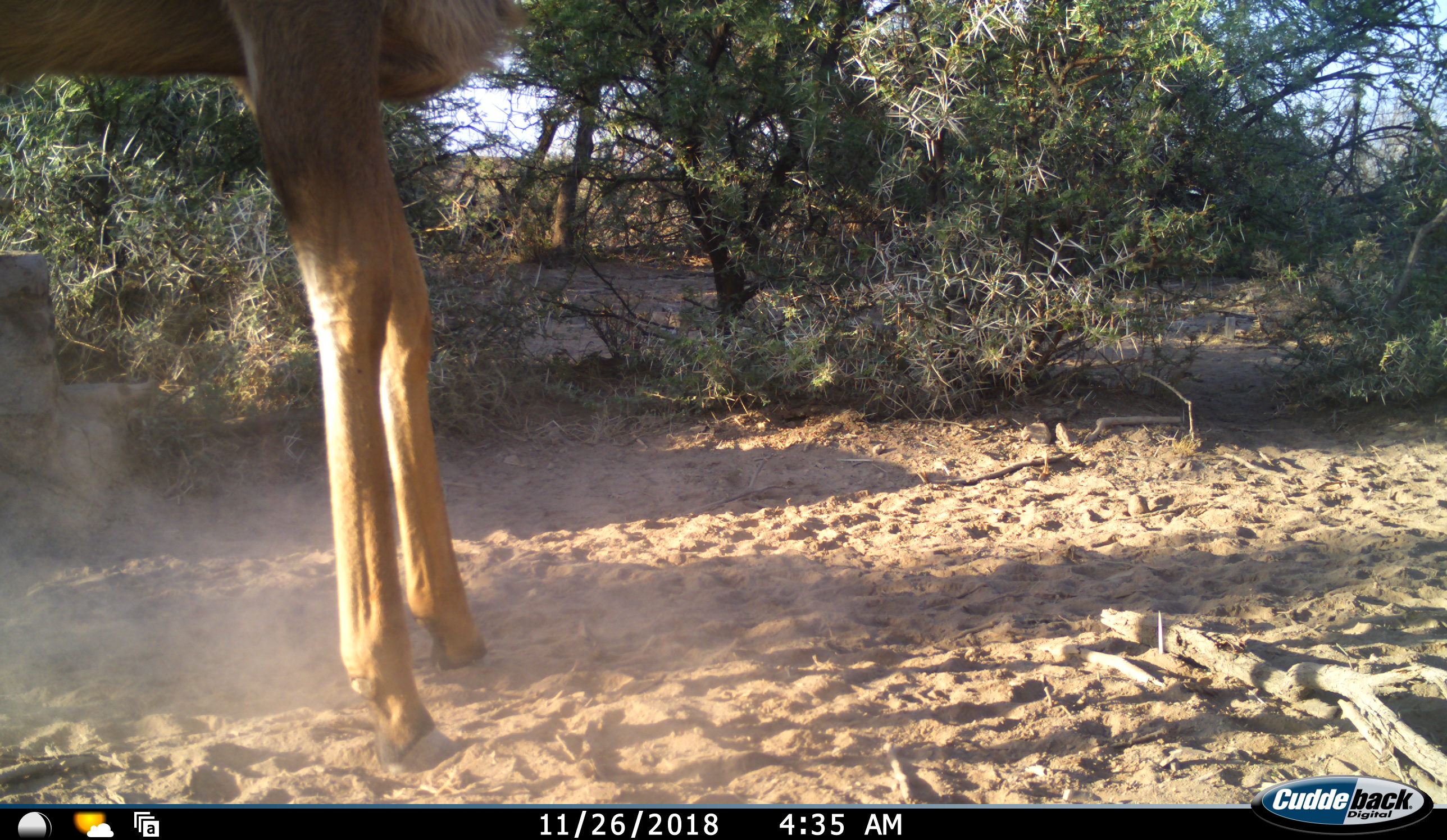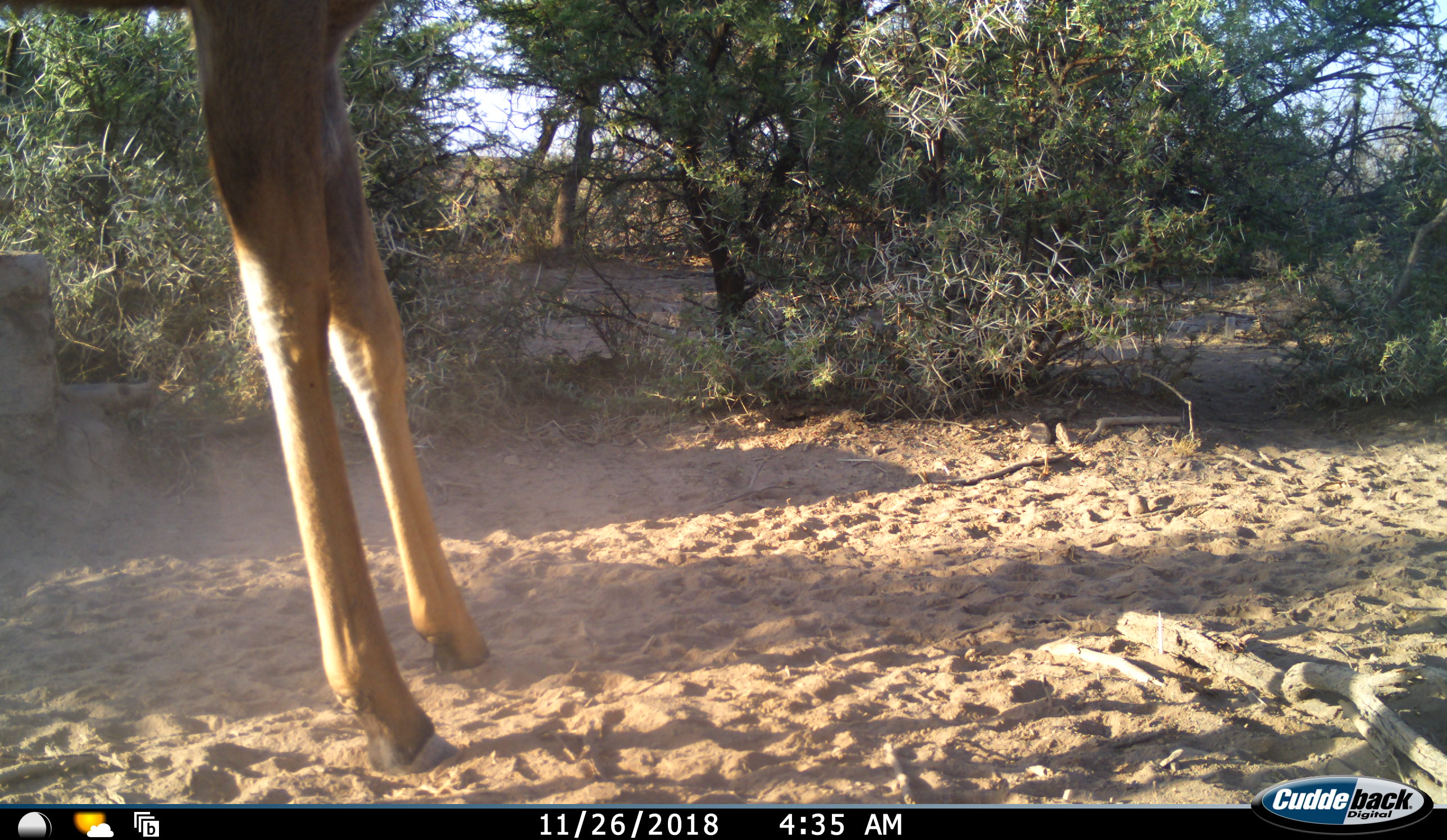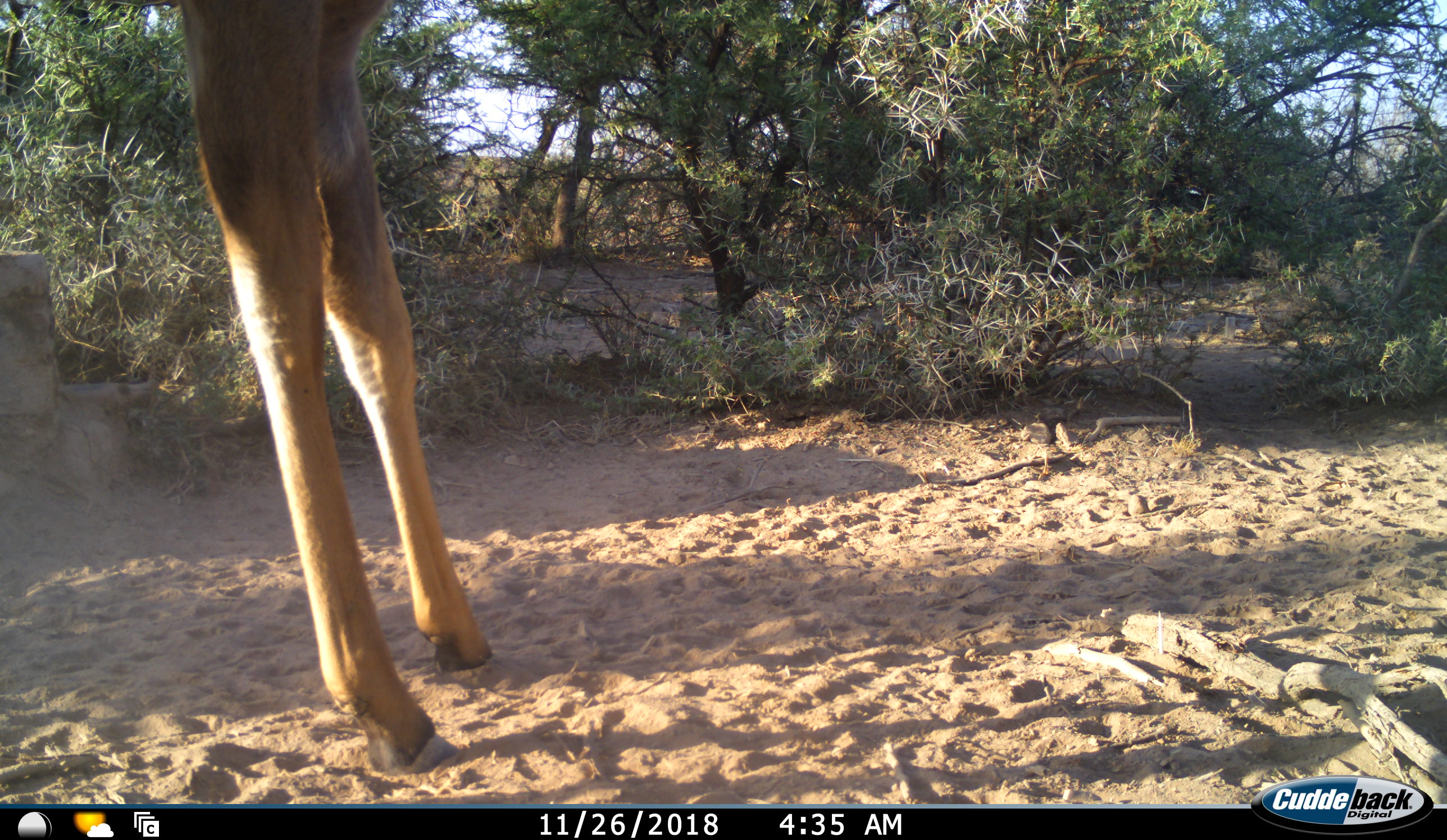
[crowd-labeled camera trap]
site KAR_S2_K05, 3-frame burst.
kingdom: Animalia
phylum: Chordata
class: Mammalia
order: Artiodactyla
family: Bovidae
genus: Tragelaphus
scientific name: Tragelaphus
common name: kudu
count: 1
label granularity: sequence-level